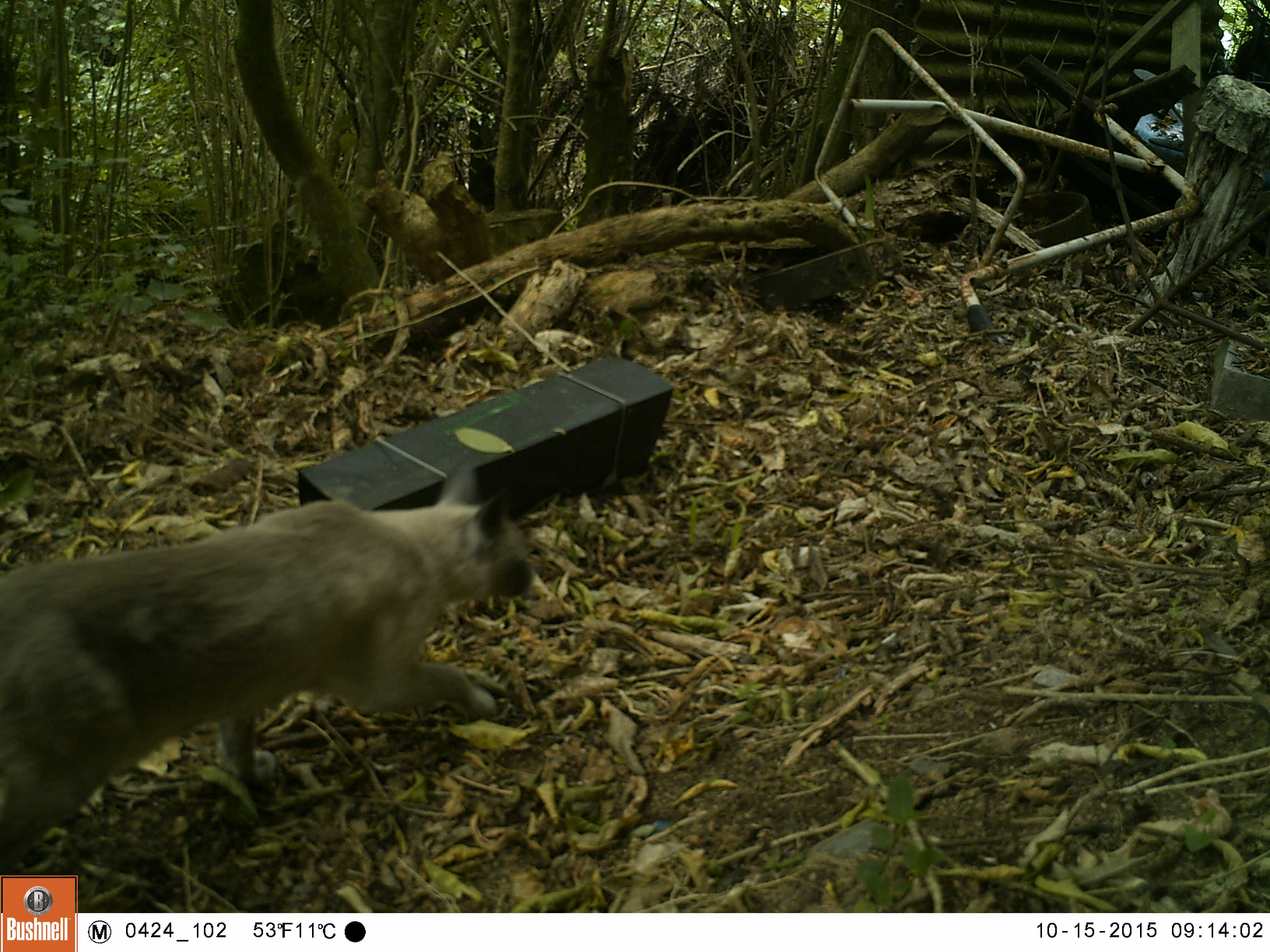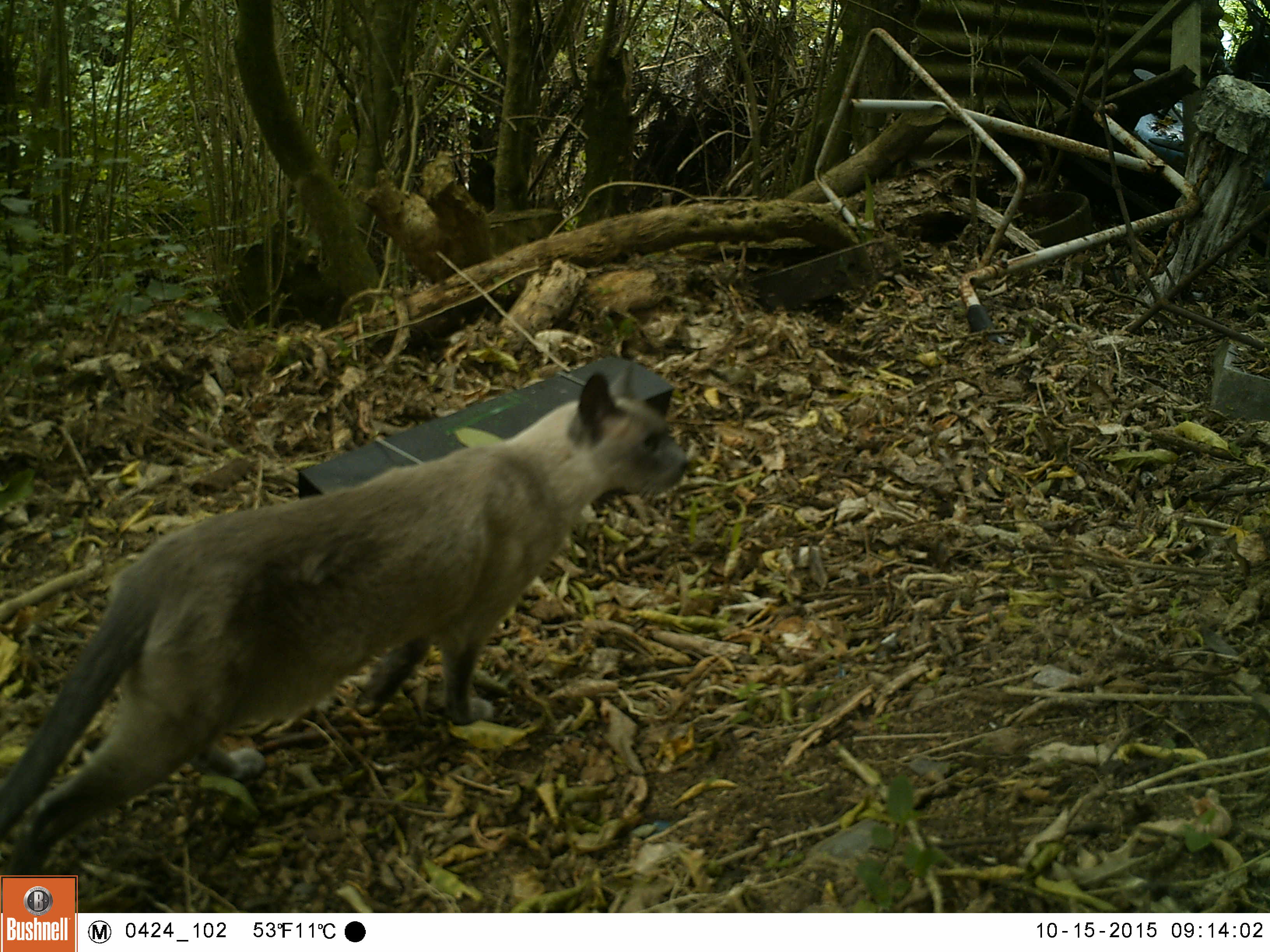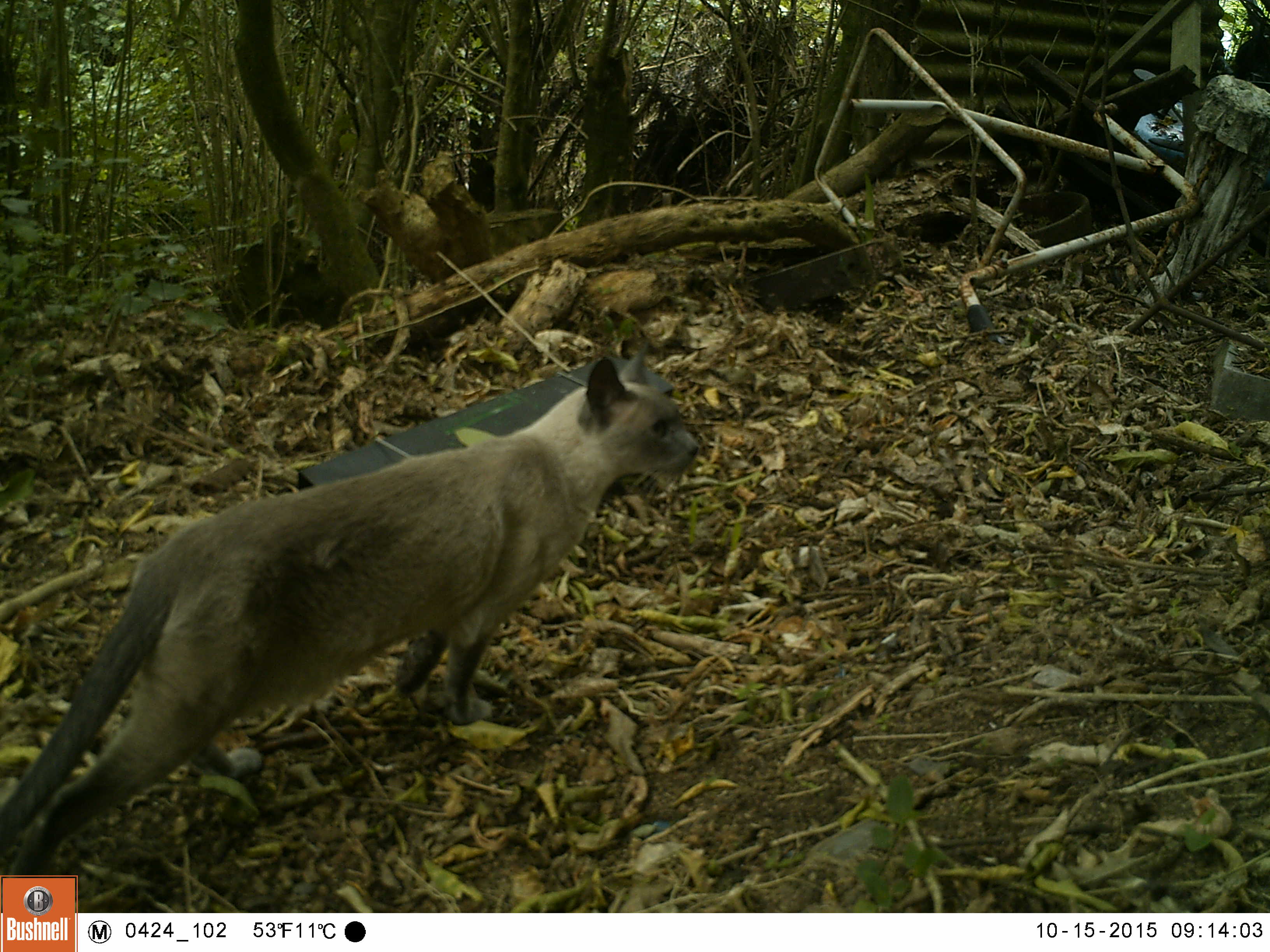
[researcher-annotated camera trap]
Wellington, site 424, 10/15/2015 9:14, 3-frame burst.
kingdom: Animalia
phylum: Chordata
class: Mammalia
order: Carnivora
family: Felidae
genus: Felis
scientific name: Felis catus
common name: cat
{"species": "cat (Felis catus)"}